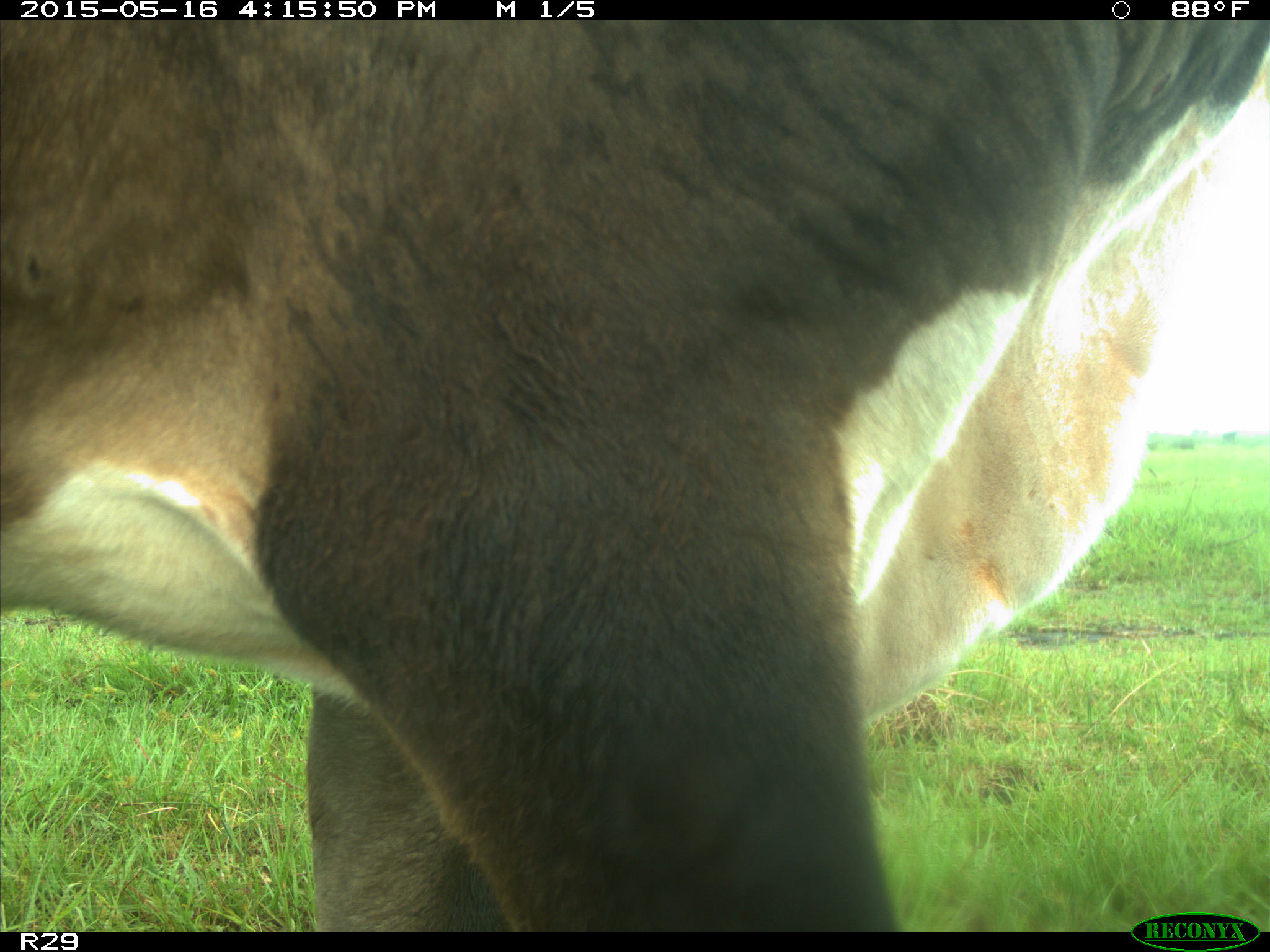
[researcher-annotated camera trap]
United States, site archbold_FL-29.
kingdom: Animalia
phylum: Chordata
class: Mammalia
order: Artiodactyla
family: Bovidae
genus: Bos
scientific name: Bos taurus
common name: domestic cow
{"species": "Bos taurus (domestic cow)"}